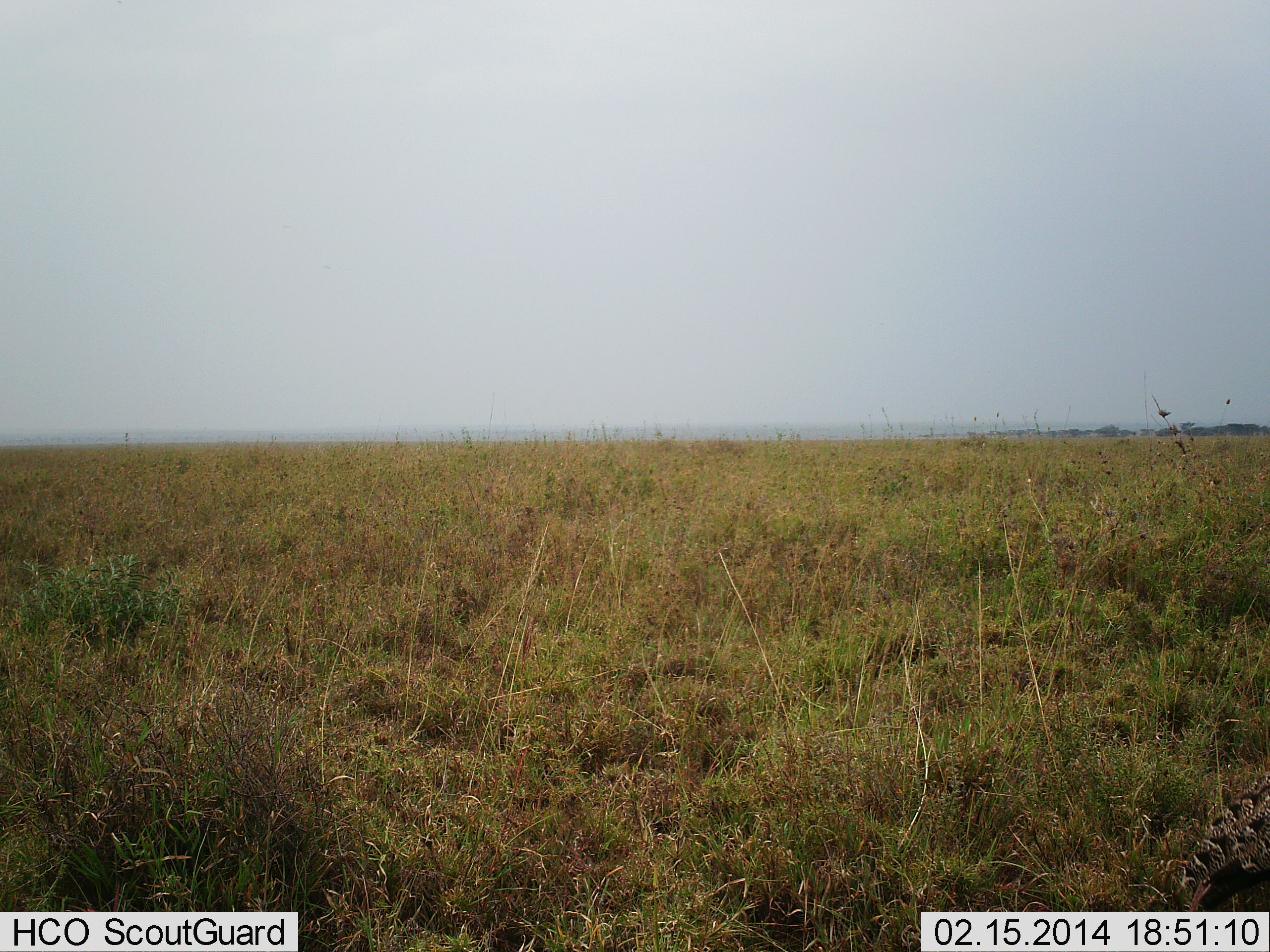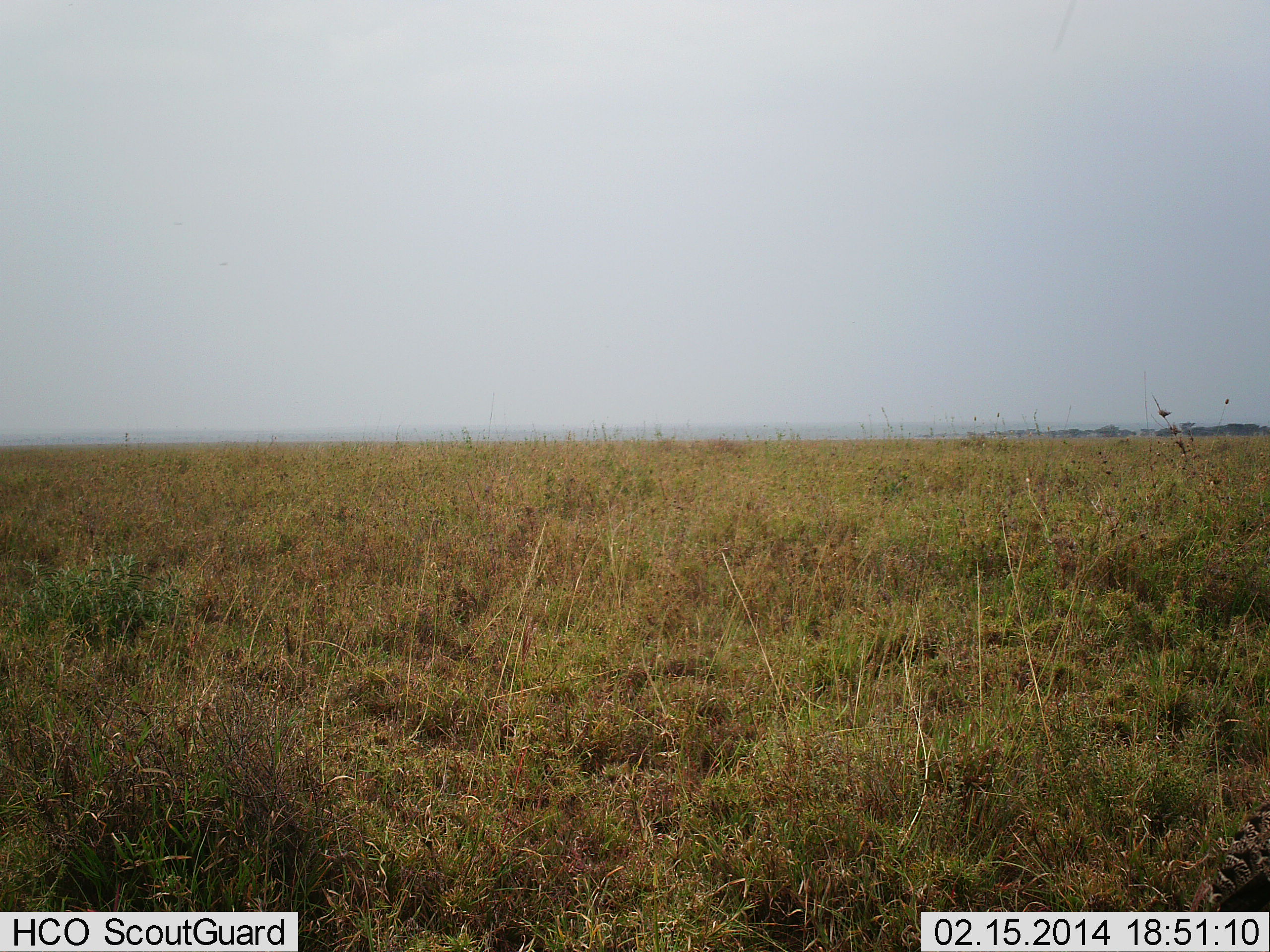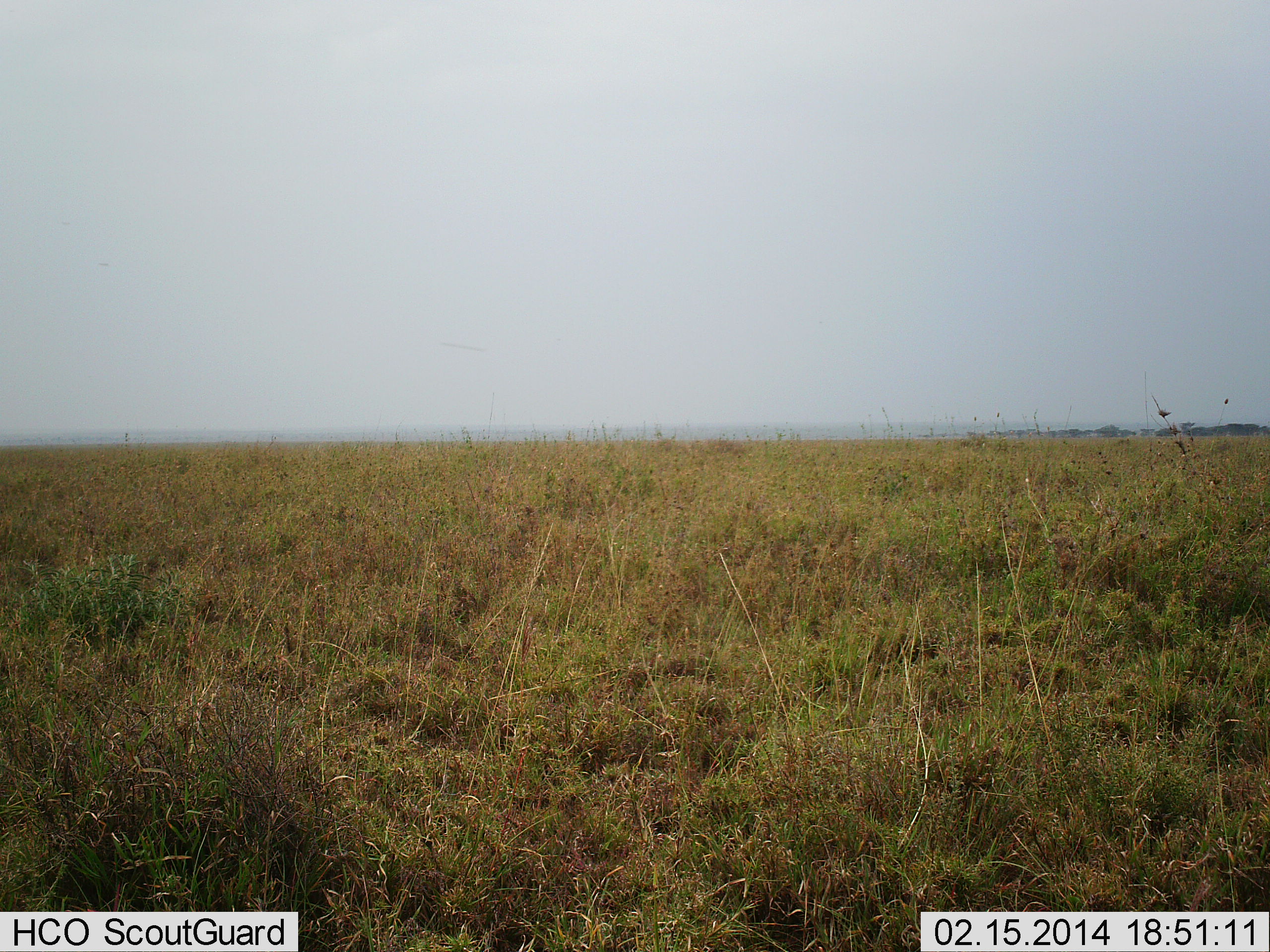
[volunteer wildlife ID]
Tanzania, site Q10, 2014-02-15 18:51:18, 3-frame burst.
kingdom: Animalia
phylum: Chordata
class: Aves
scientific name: Aves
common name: bird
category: otherbird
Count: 1.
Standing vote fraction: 17%.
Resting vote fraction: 0%.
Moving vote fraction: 83%.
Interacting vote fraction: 0%.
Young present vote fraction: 0%.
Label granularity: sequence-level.